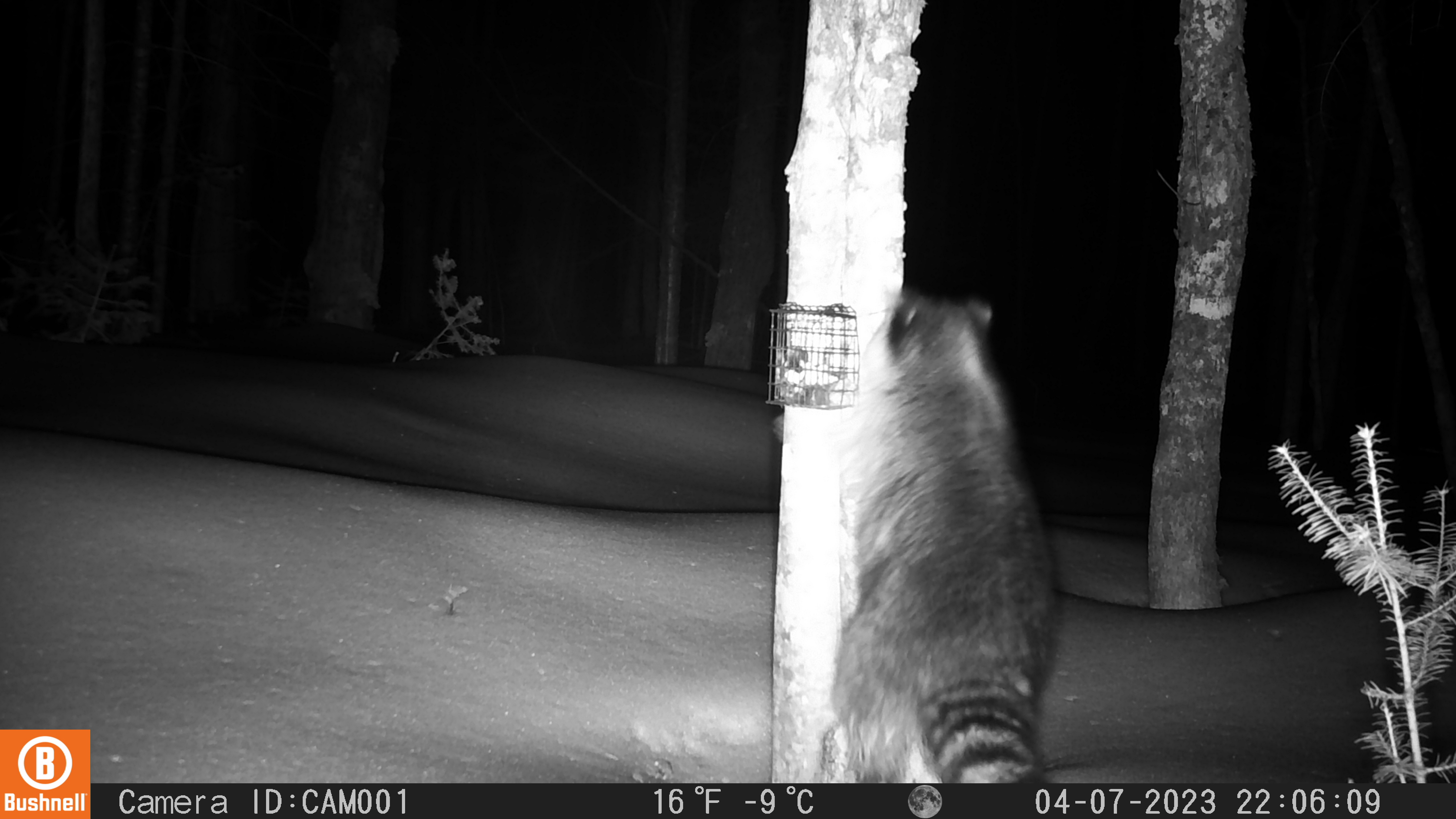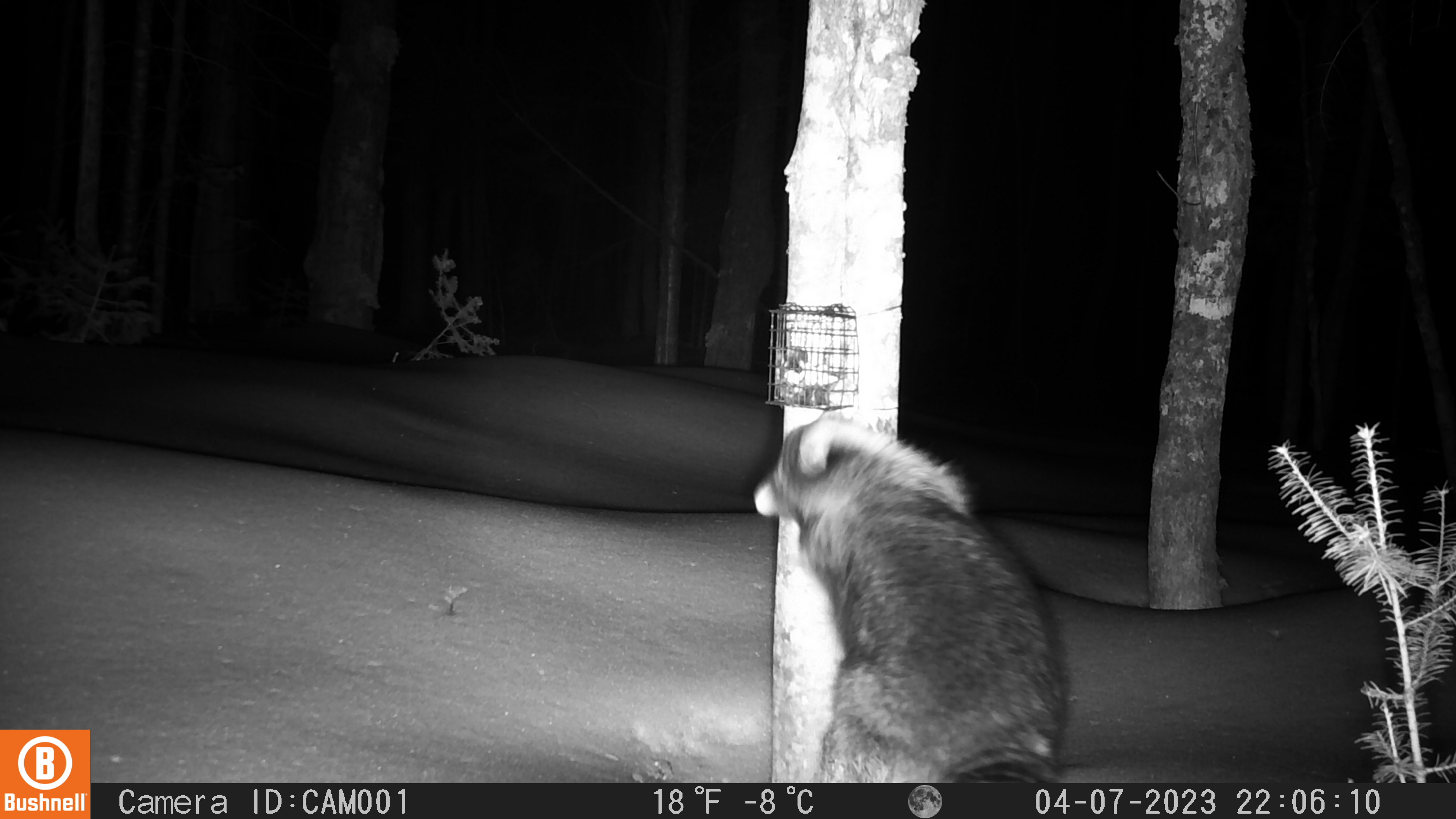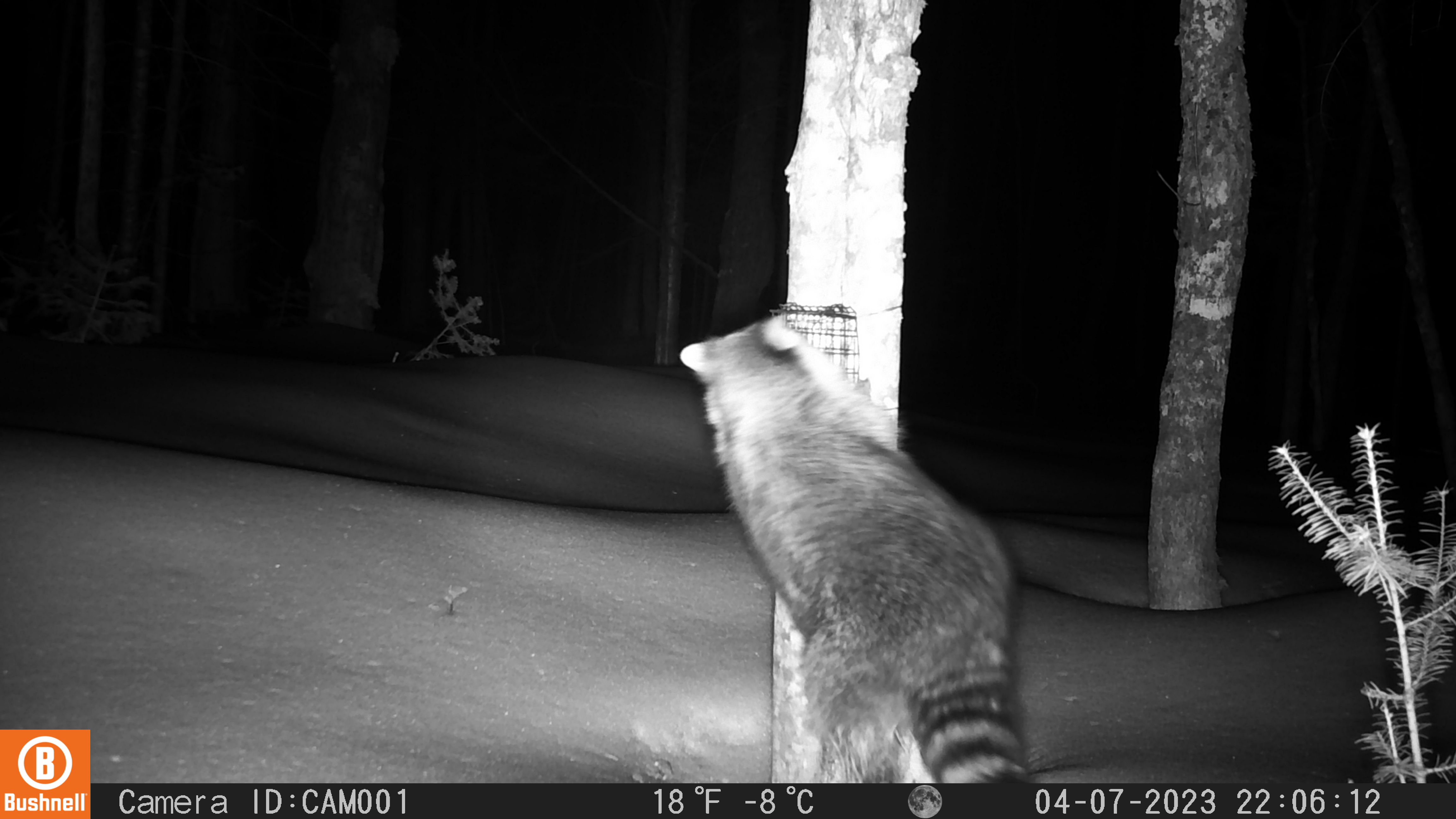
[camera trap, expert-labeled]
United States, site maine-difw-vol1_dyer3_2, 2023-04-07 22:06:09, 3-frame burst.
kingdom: Animalia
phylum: Chordata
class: Mammalia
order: Carnivora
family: Procyonidae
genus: Procyon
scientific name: Procyon lotor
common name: raccoon